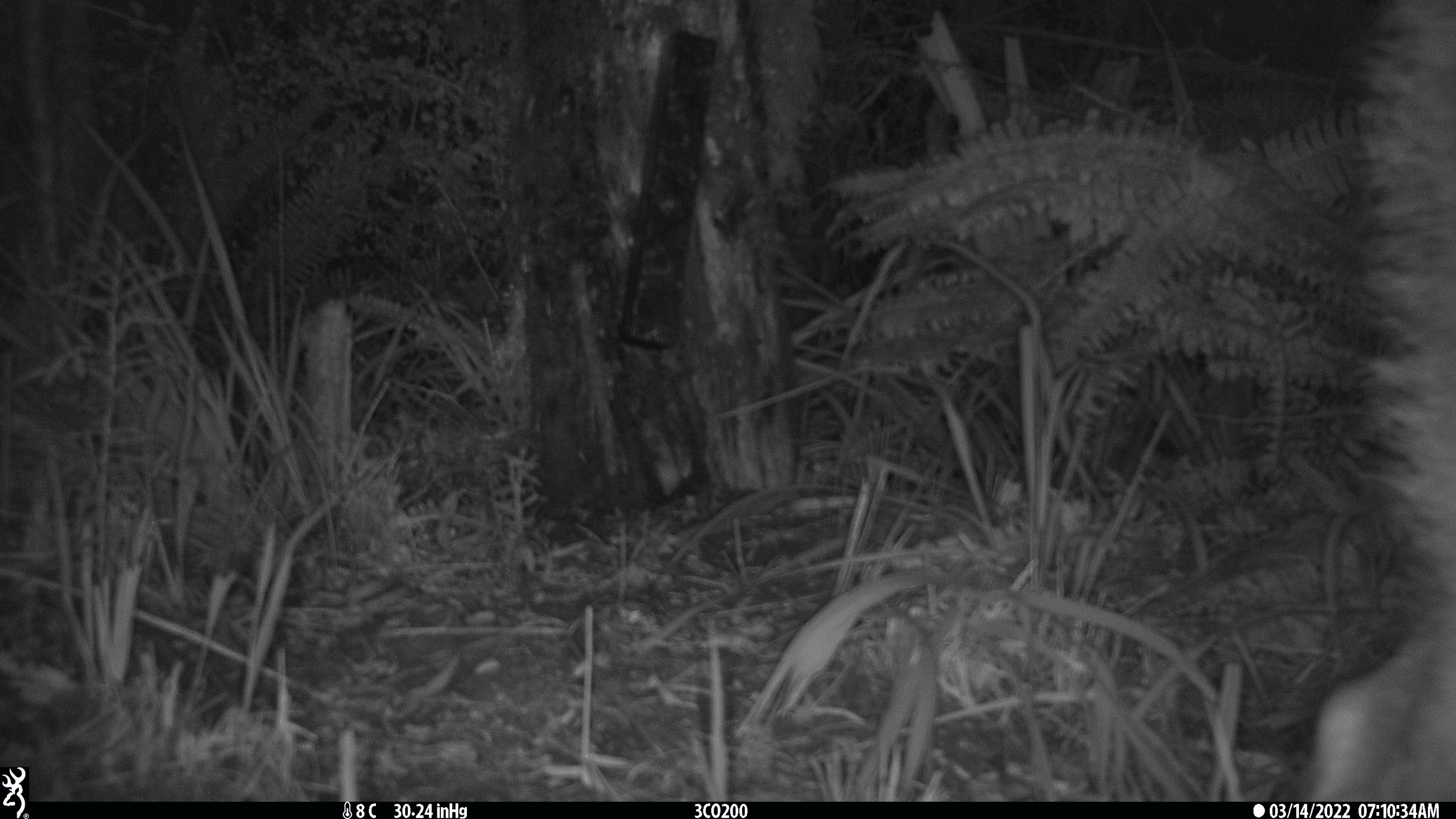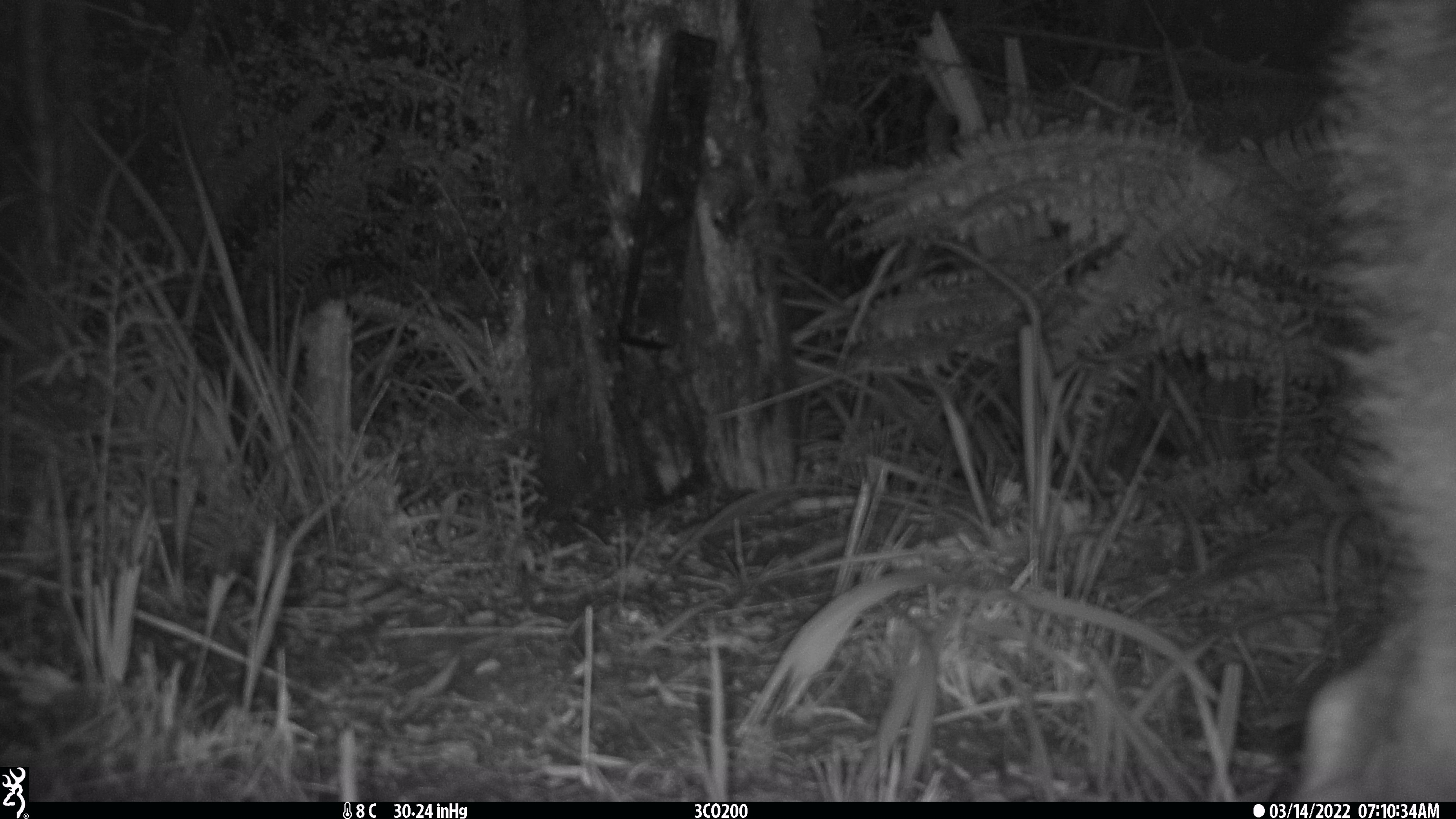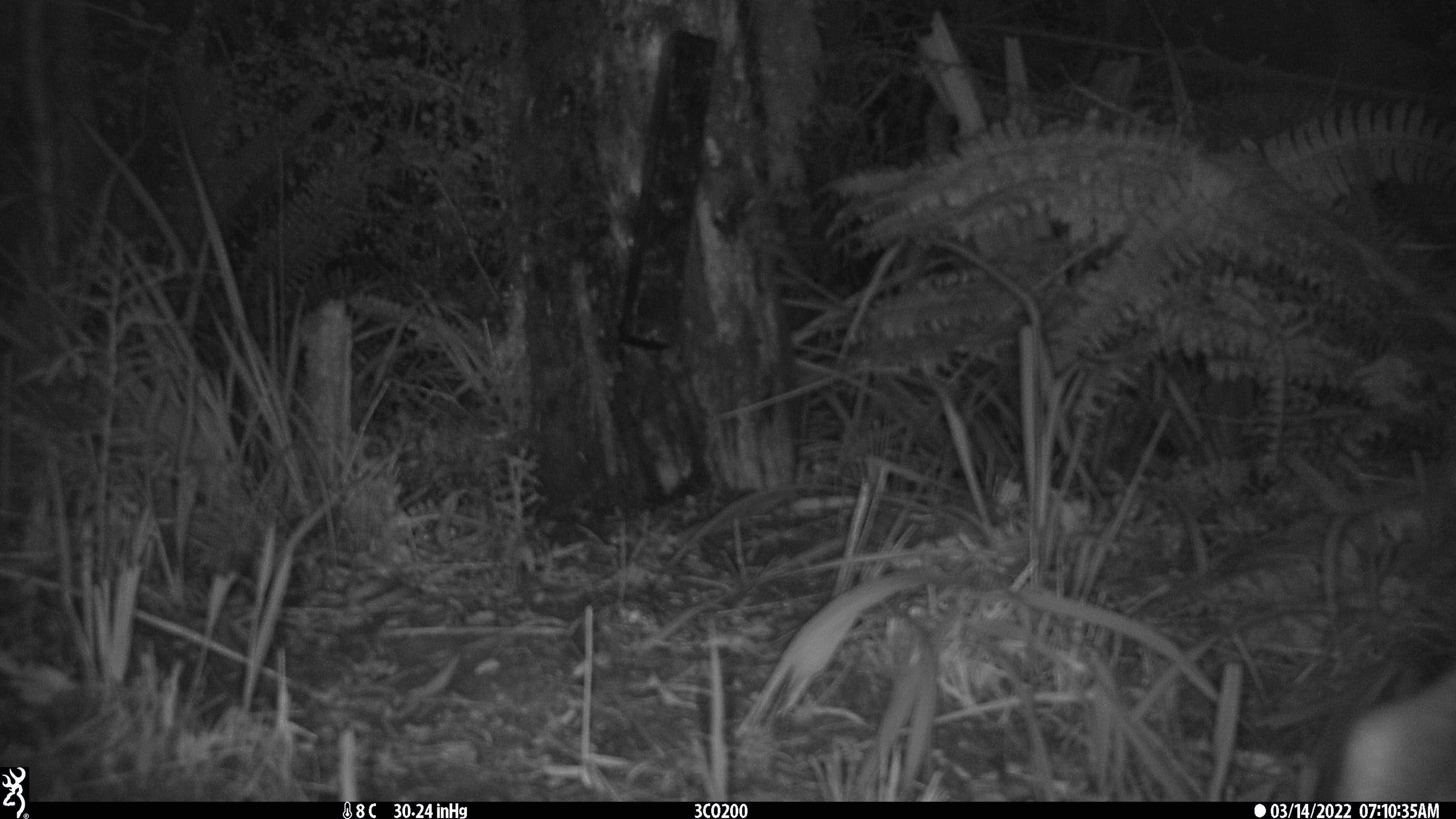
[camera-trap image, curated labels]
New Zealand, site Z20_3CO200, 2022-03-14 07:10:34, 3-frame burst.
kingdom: Animalia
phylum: Chordata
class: Mammalia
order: Artiodactyla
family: Cervidae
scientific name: Cervidae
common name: deer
Deer (Cervidae).